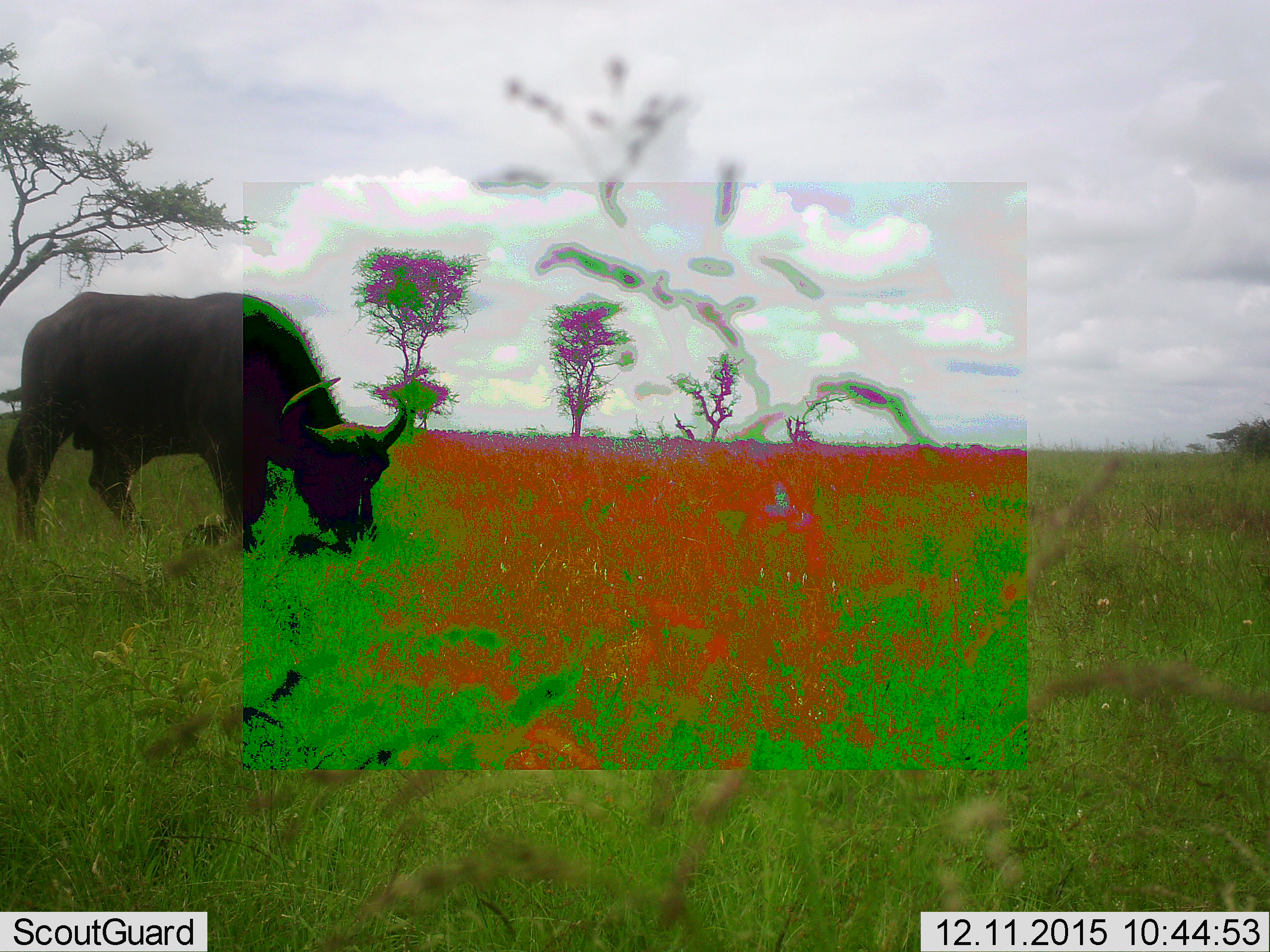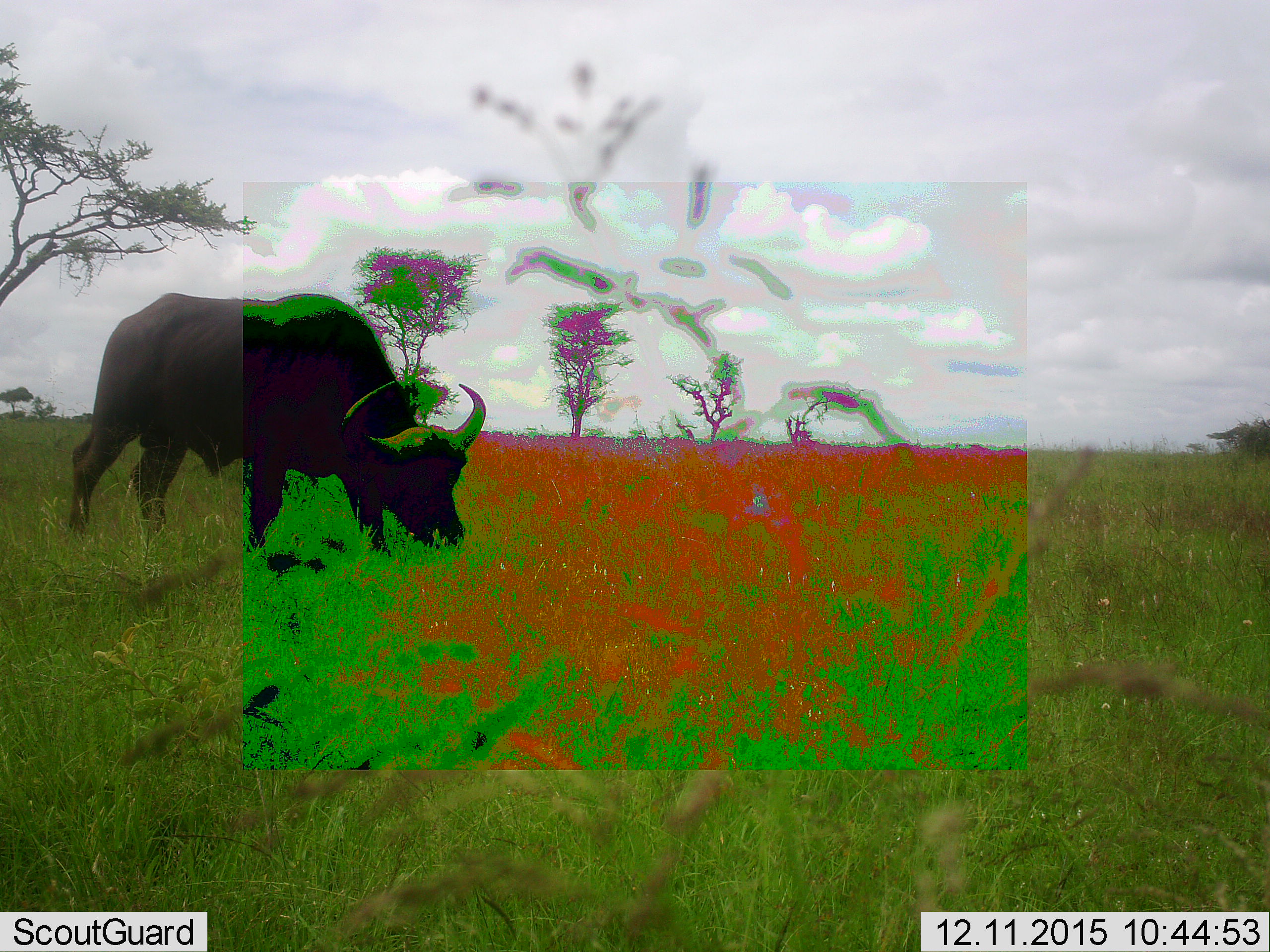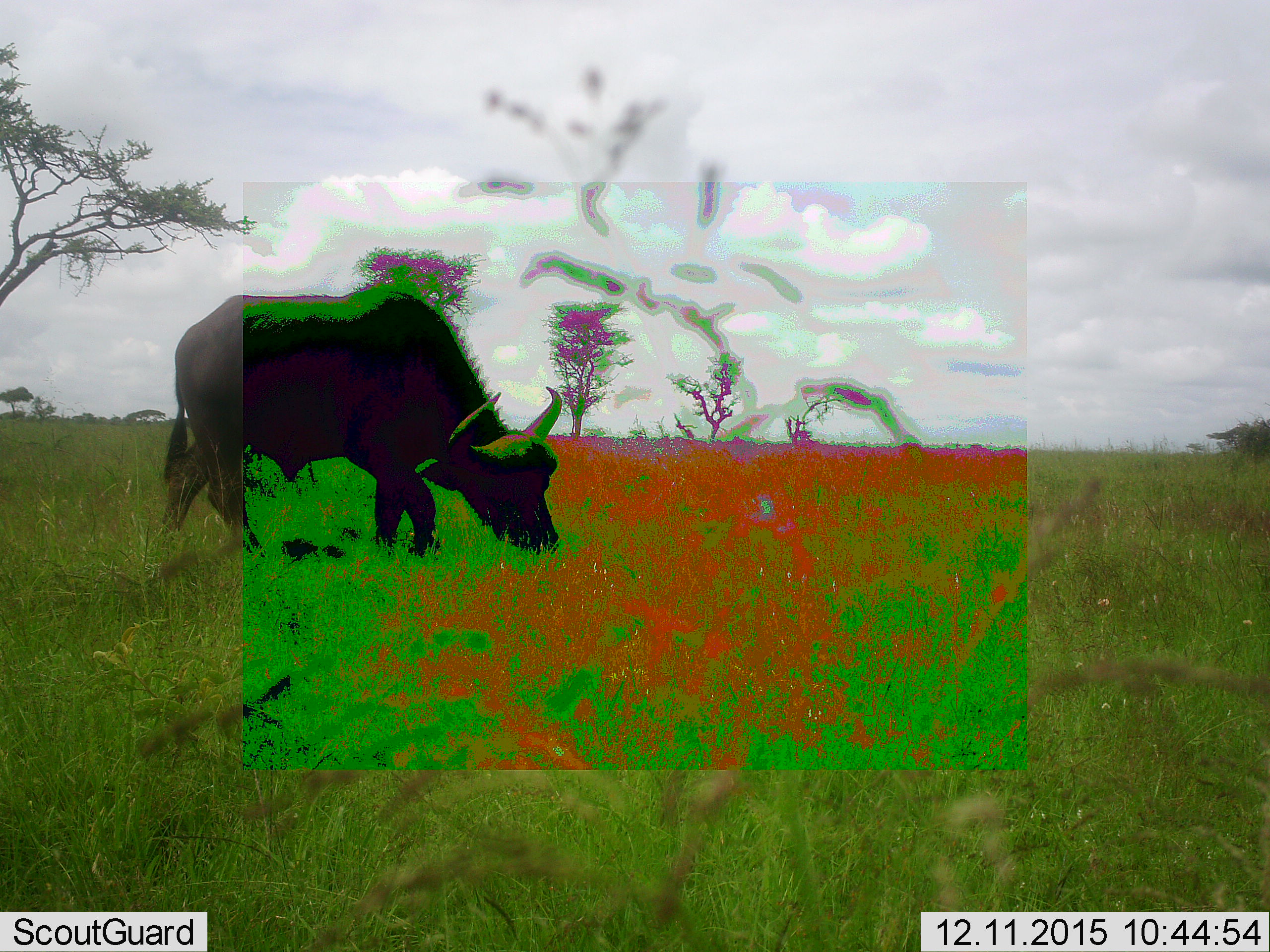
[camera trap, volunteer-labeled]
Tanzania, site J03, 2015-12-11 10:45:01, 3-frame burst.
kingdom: Animalia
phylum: Chordata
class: Mammalia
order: Artiodactyla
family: Bovidae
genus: Syncerus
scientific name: Syncerus caffer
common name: cape buffalo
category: buffalo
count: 1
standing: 0%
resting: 0%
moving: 44%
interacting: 0%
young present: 0%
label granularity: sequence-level